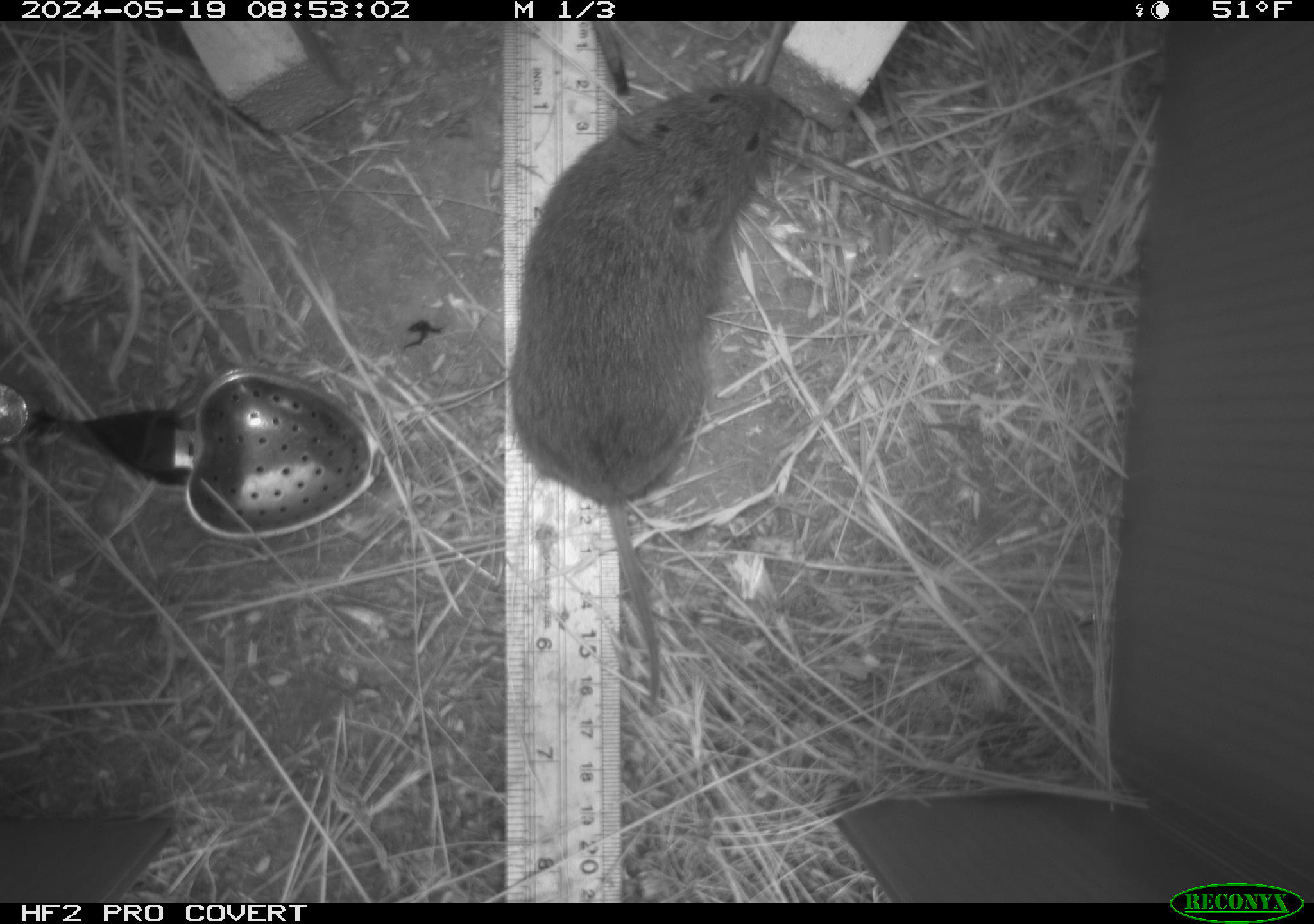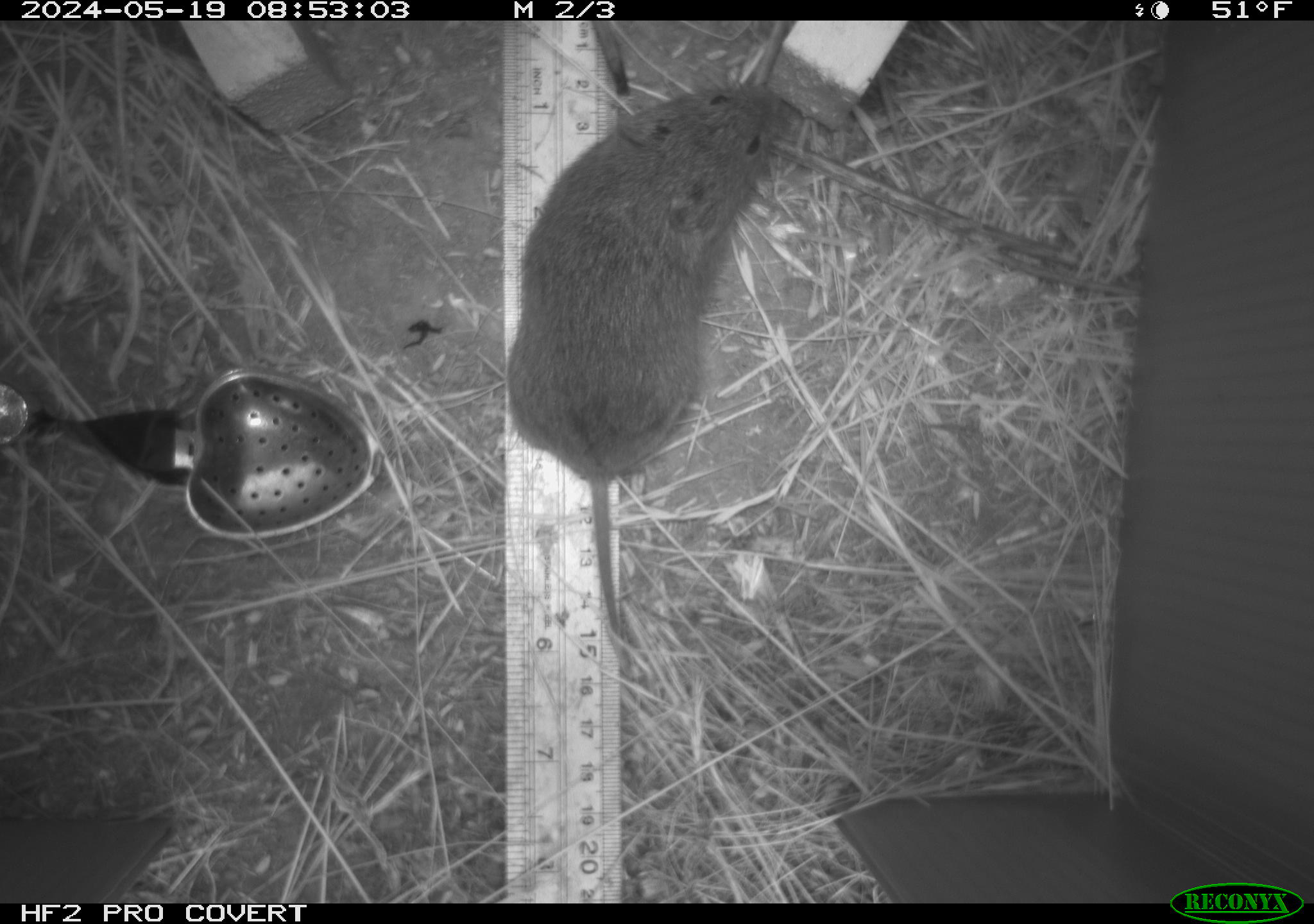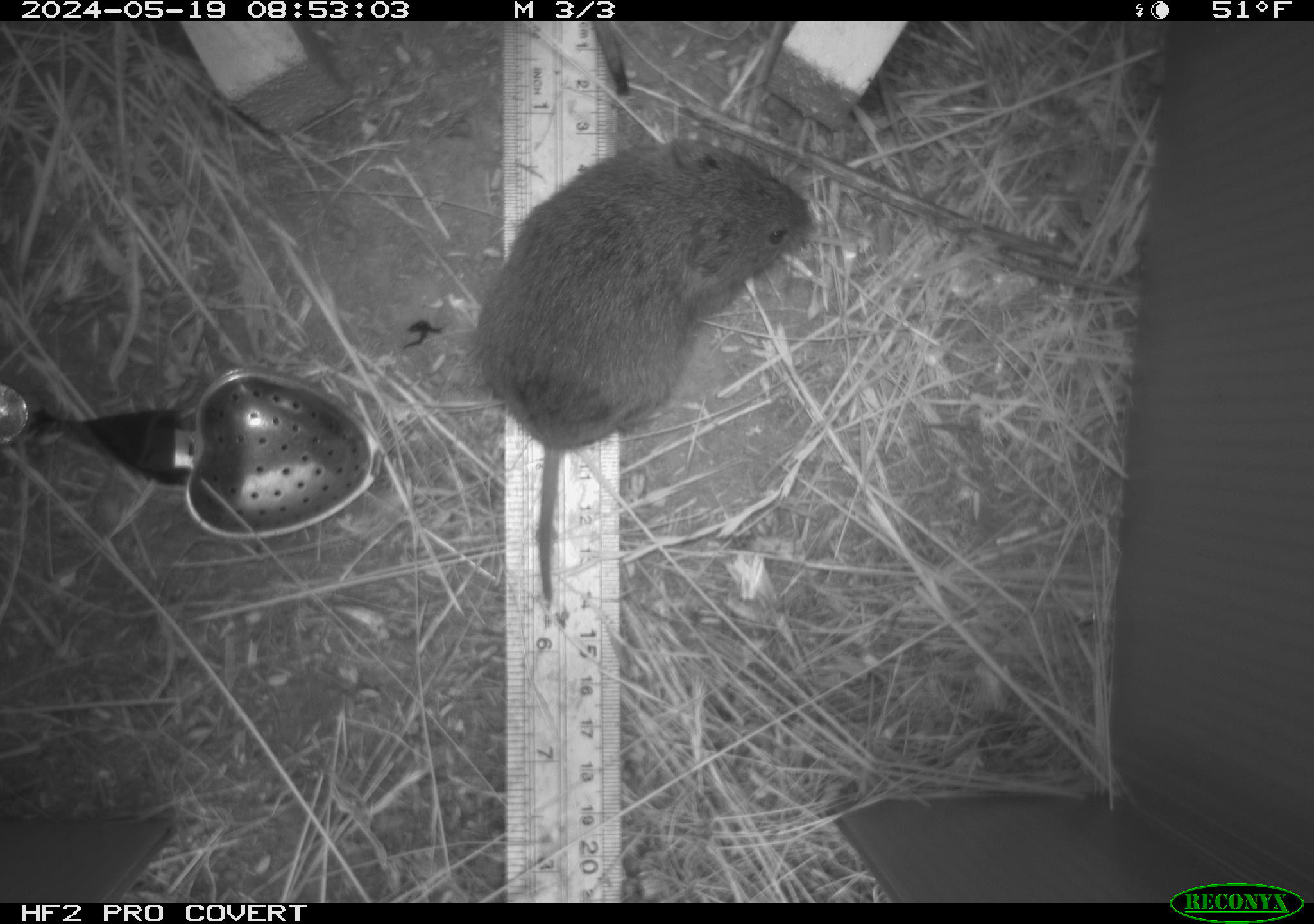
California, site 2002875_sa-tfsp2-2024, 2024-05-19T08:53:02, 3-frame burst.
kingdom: Animalia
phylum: Chordata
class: Mammalia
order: Rodentia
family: Cricetidae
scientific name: Arvicolinae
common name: voles, lemmings, and muskrats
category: arvicolinae subfamily